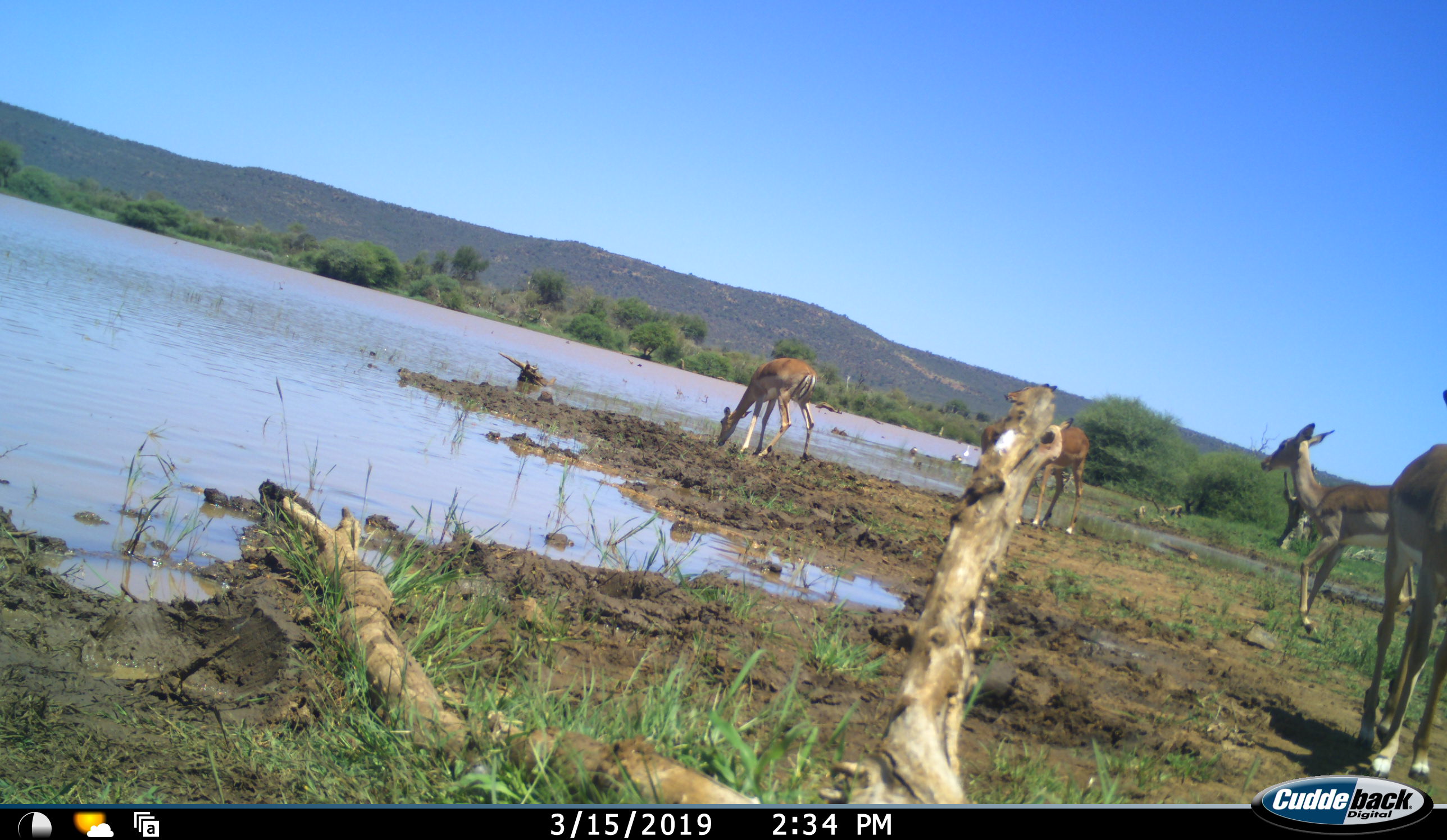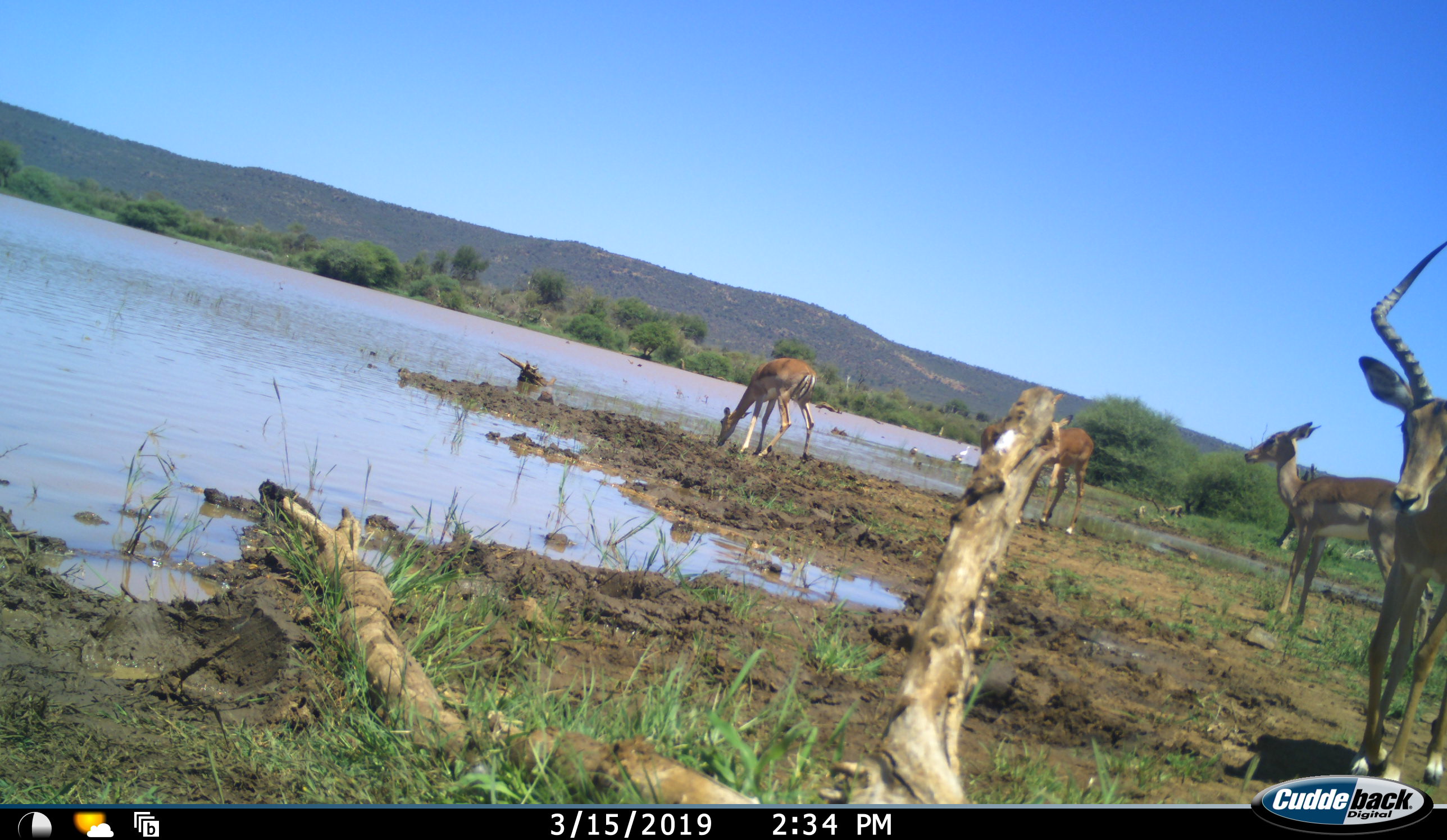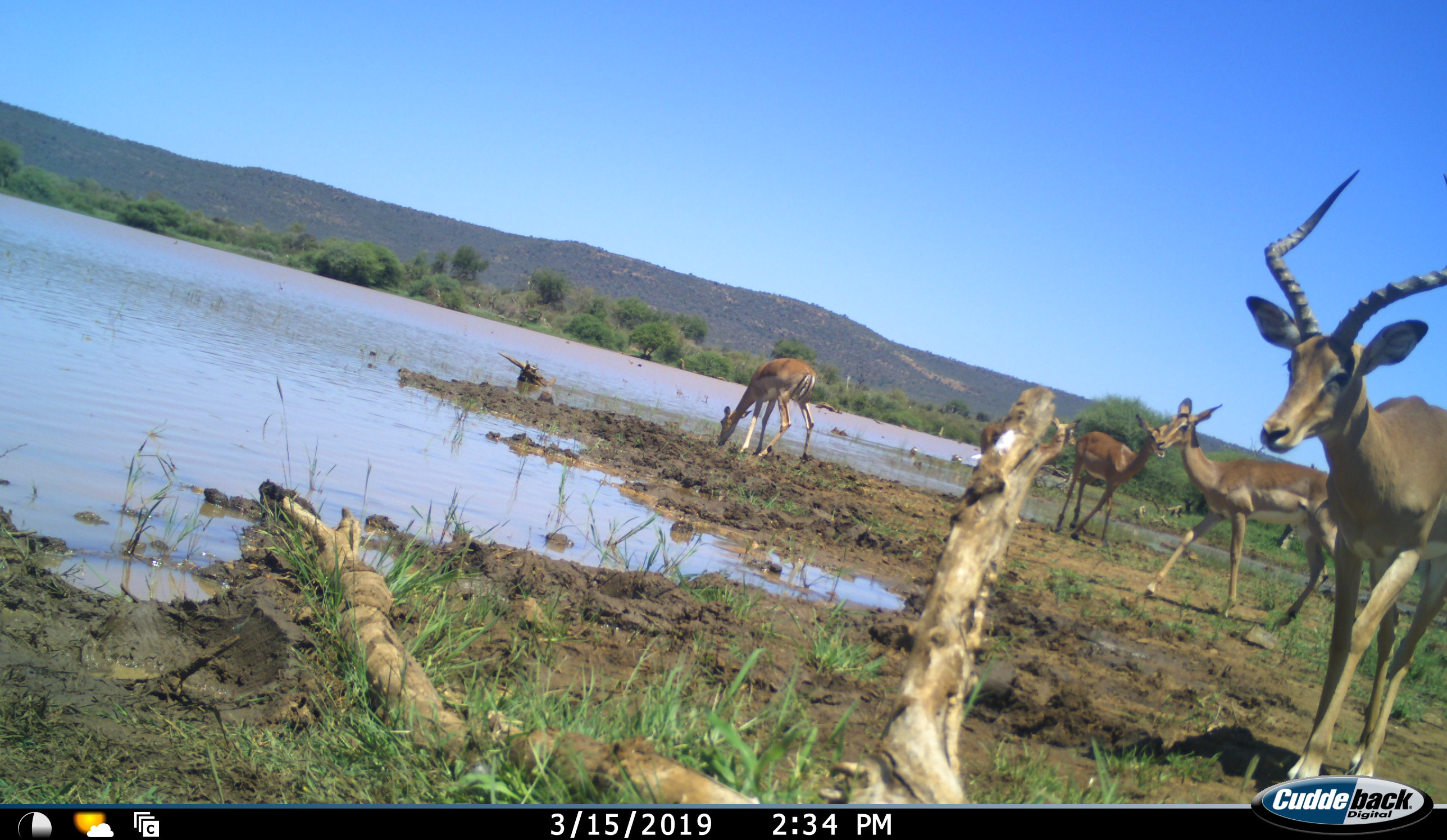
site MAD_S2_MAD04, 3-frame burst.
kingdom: Animalia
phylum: Chordata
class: Mammalia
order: Artiodactyla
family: Bovidae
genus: Aepyceros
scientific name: Aepyceros melampus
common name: impala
Impala (Aepyceros melampus), count 5. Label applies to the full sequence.